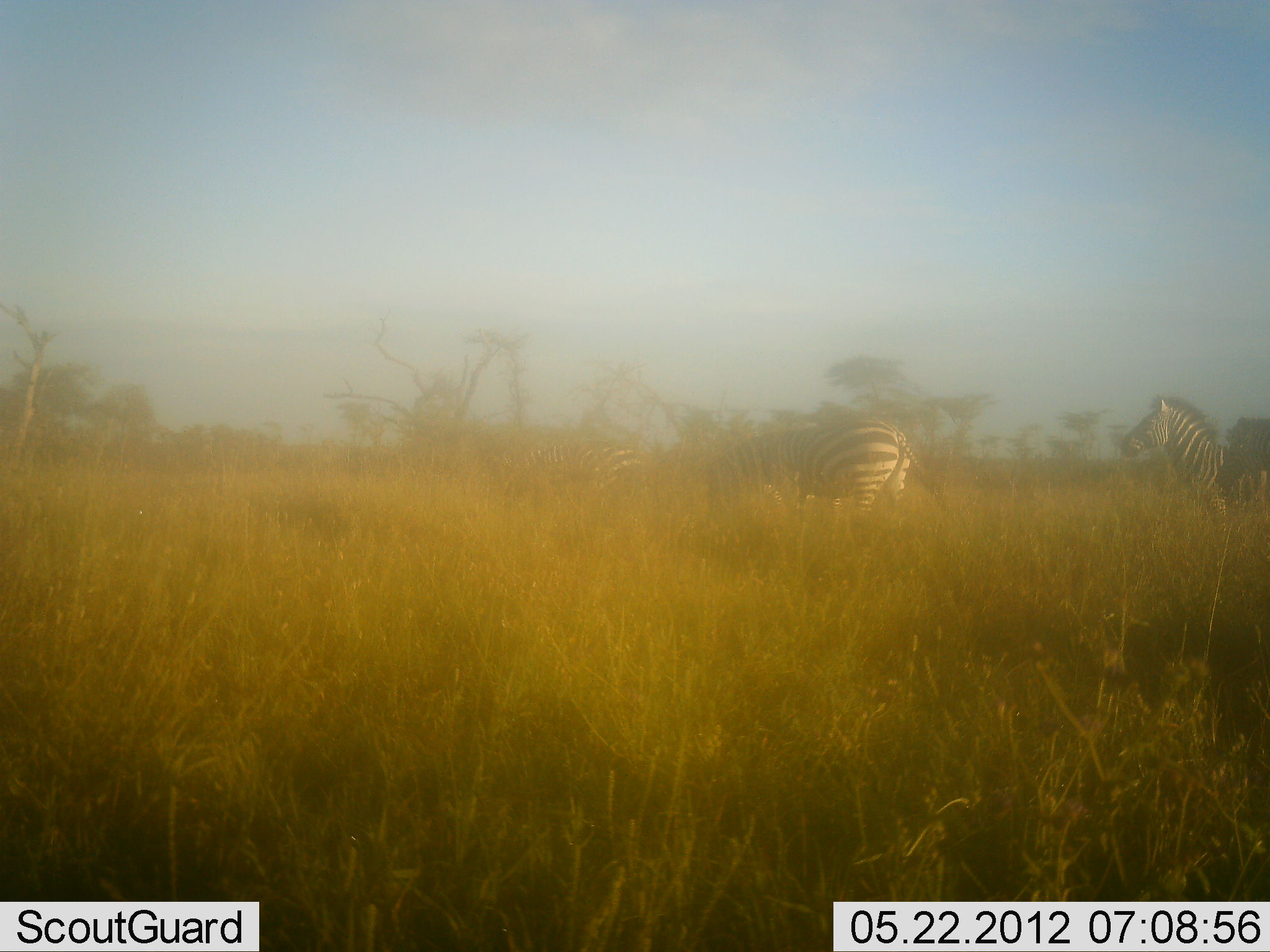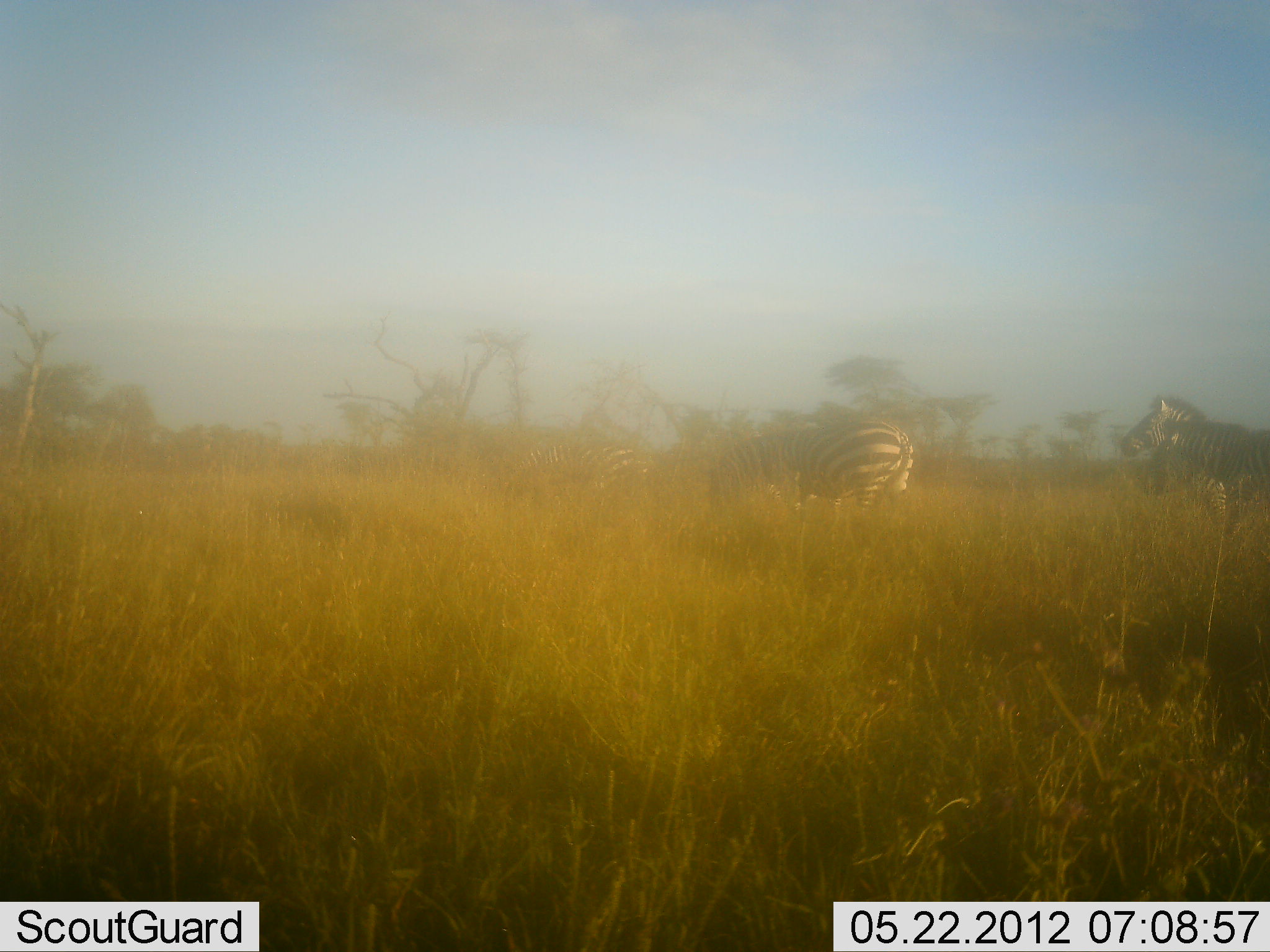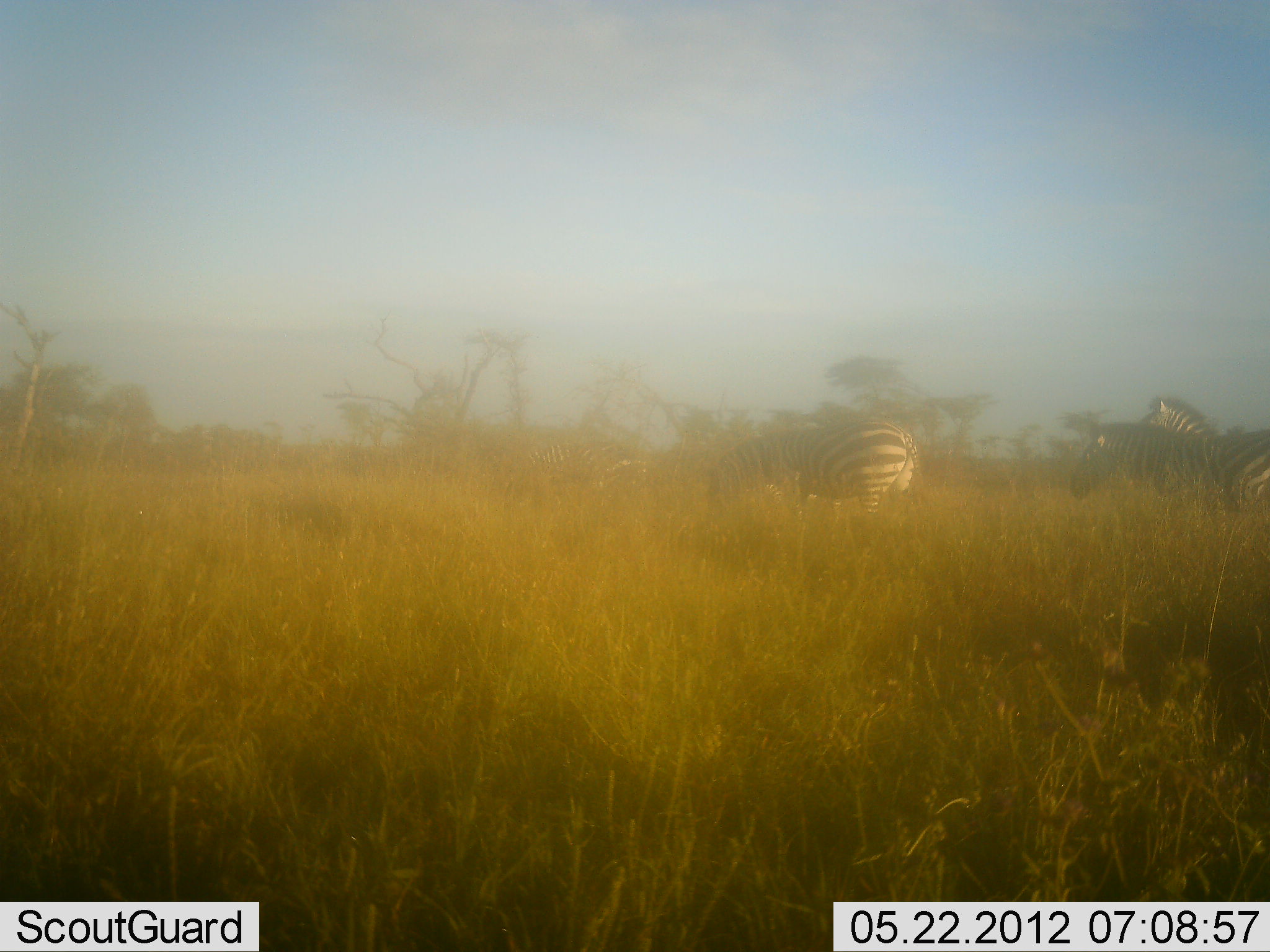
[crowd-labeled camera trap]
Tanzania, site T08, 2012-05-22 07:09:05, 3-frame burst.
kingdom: Animalia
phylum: Chordata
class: Mammalia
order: Perissodactyla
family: Equidae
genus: Equus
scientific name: Equus quagga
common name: plains zebra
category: zebra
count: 4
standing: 70%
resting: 0%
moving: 60%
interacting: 0%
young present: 0%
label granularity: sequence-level